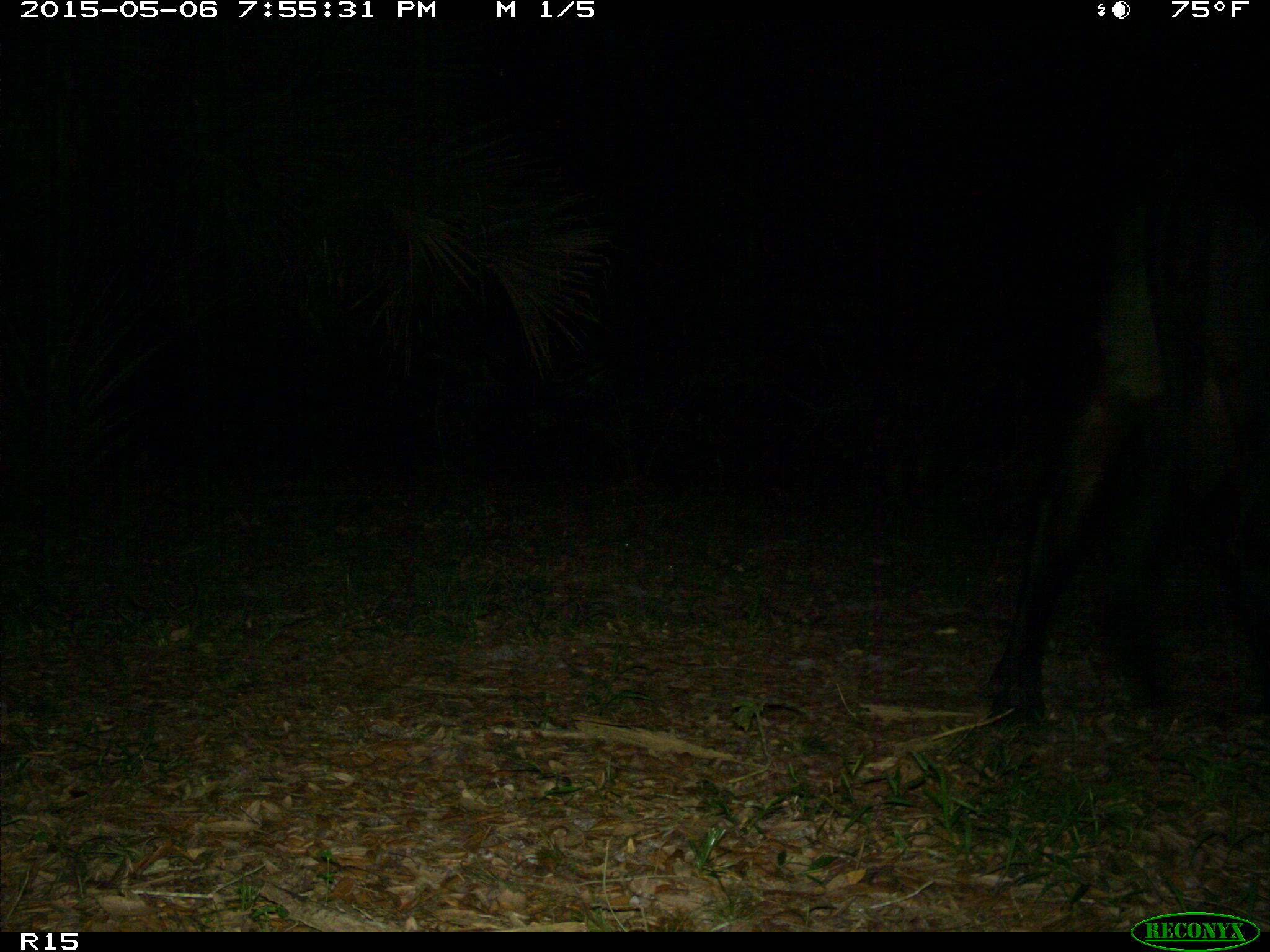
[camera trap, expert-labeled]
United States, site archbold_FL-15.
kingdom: Animalia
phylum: Chordata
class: Mammalia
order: Artiodactyla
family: Bovidae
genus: Bos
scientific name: Bos taurus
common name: domestic cow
Bos taurus (domestic cow).